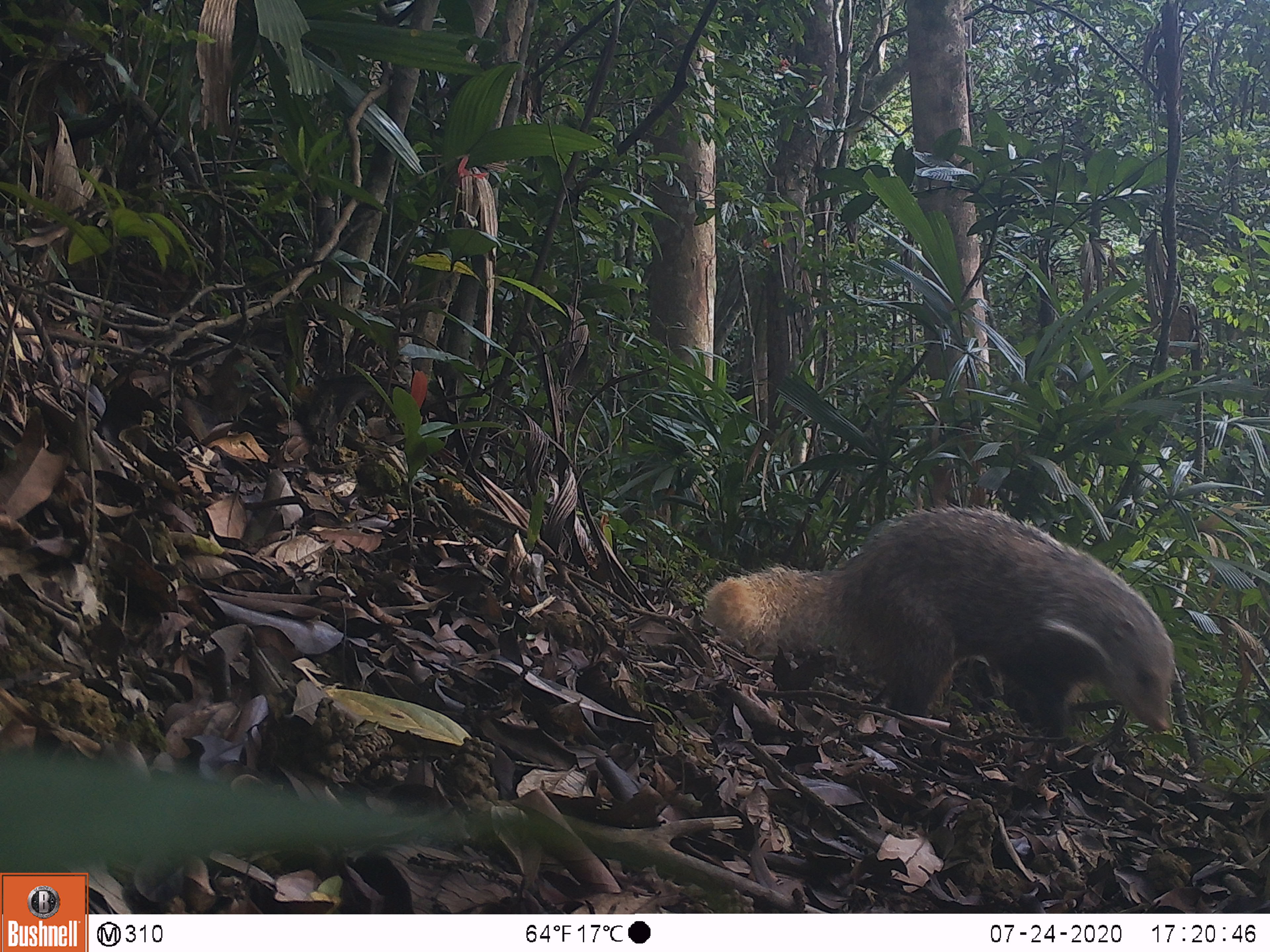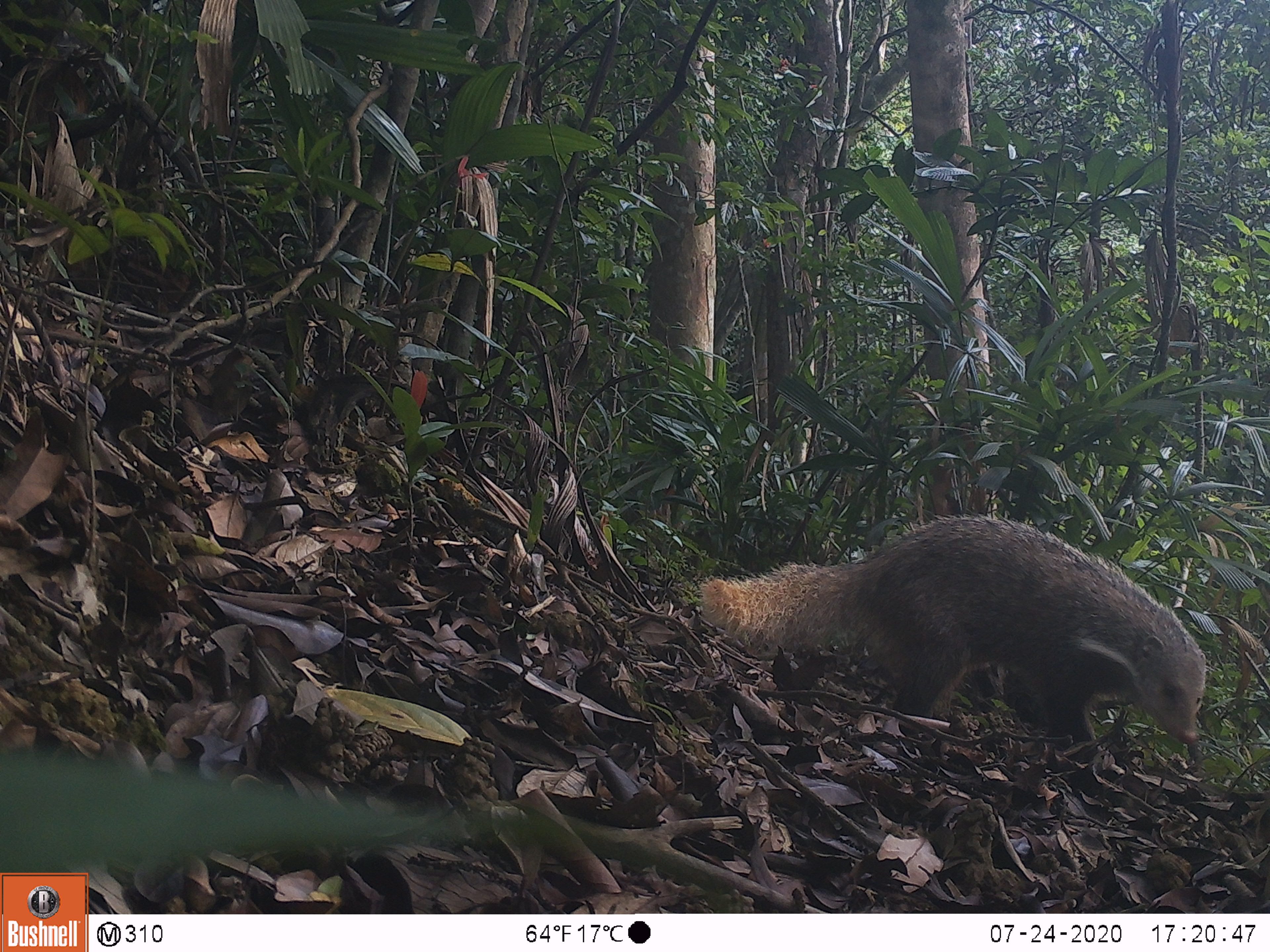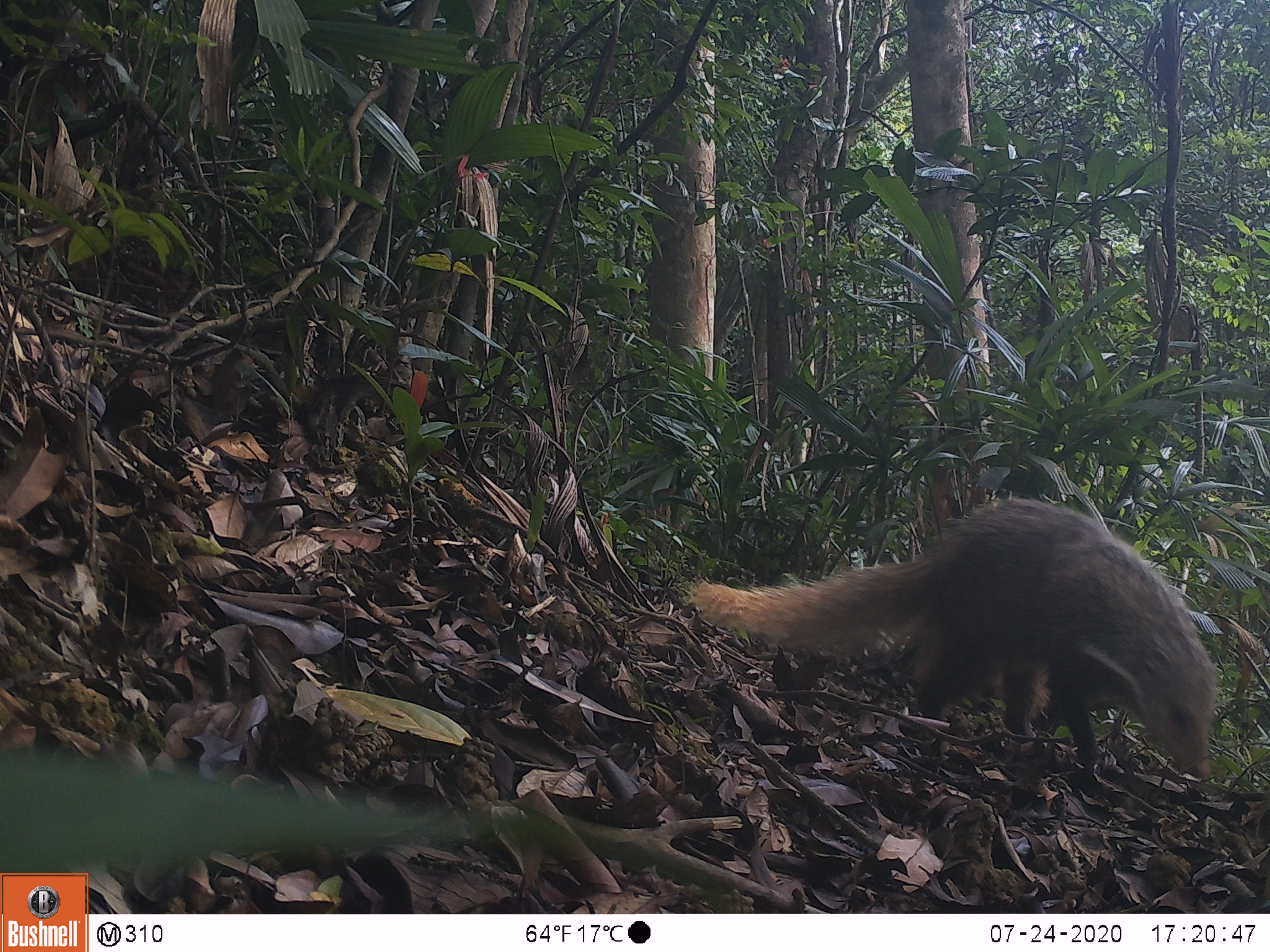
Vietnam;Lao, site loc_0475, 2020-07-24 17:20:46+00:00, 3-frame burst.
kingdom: Animalia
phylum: Chordata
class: Mammalia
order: Carnivora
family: Herpestidae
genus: Urva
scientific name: Urva urva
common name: crab-eating mongoose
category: crab eating mongoose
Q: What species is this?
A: Crab eating mongoose (crab-eating mongoose) (Urva urva).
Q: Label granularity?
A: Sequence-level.